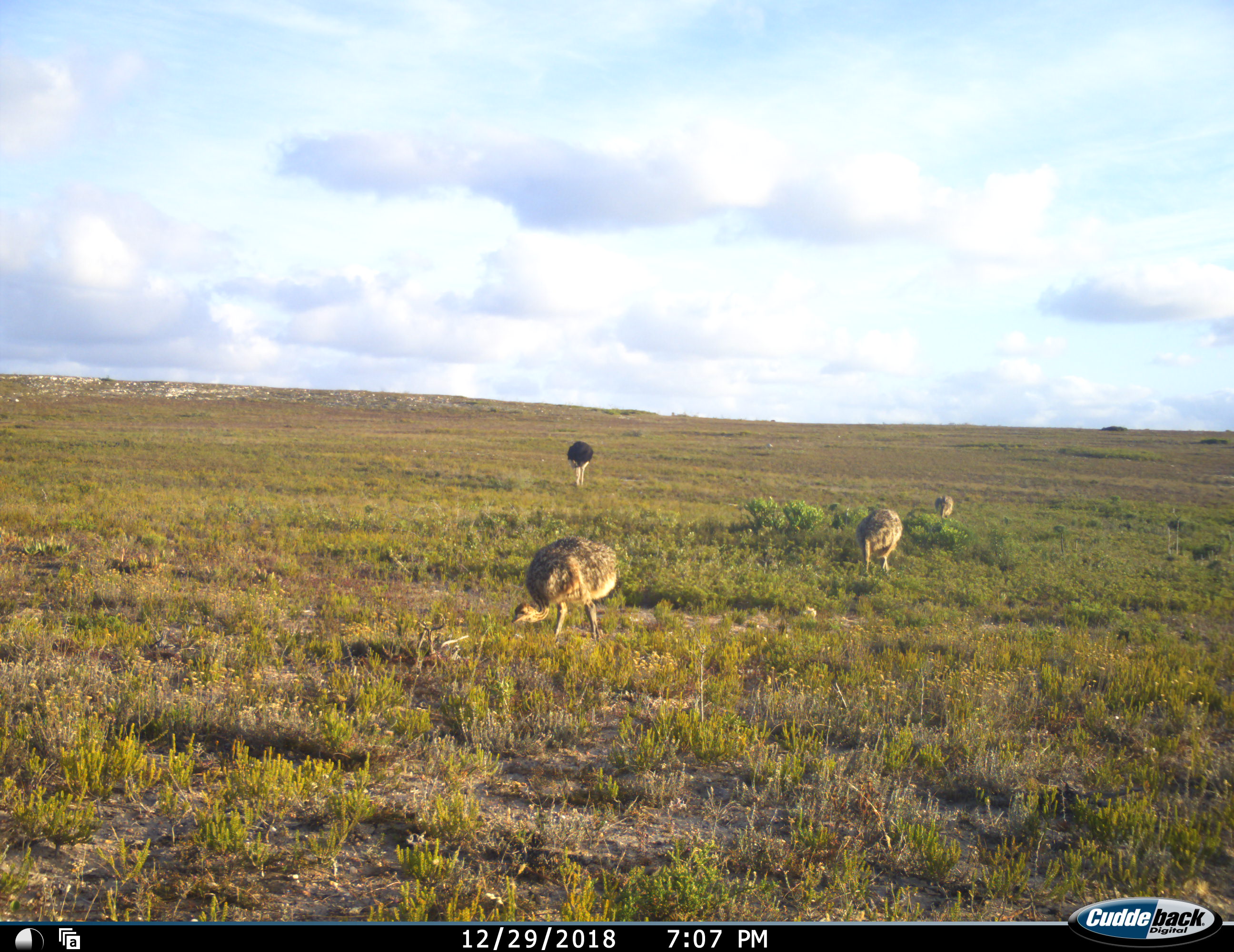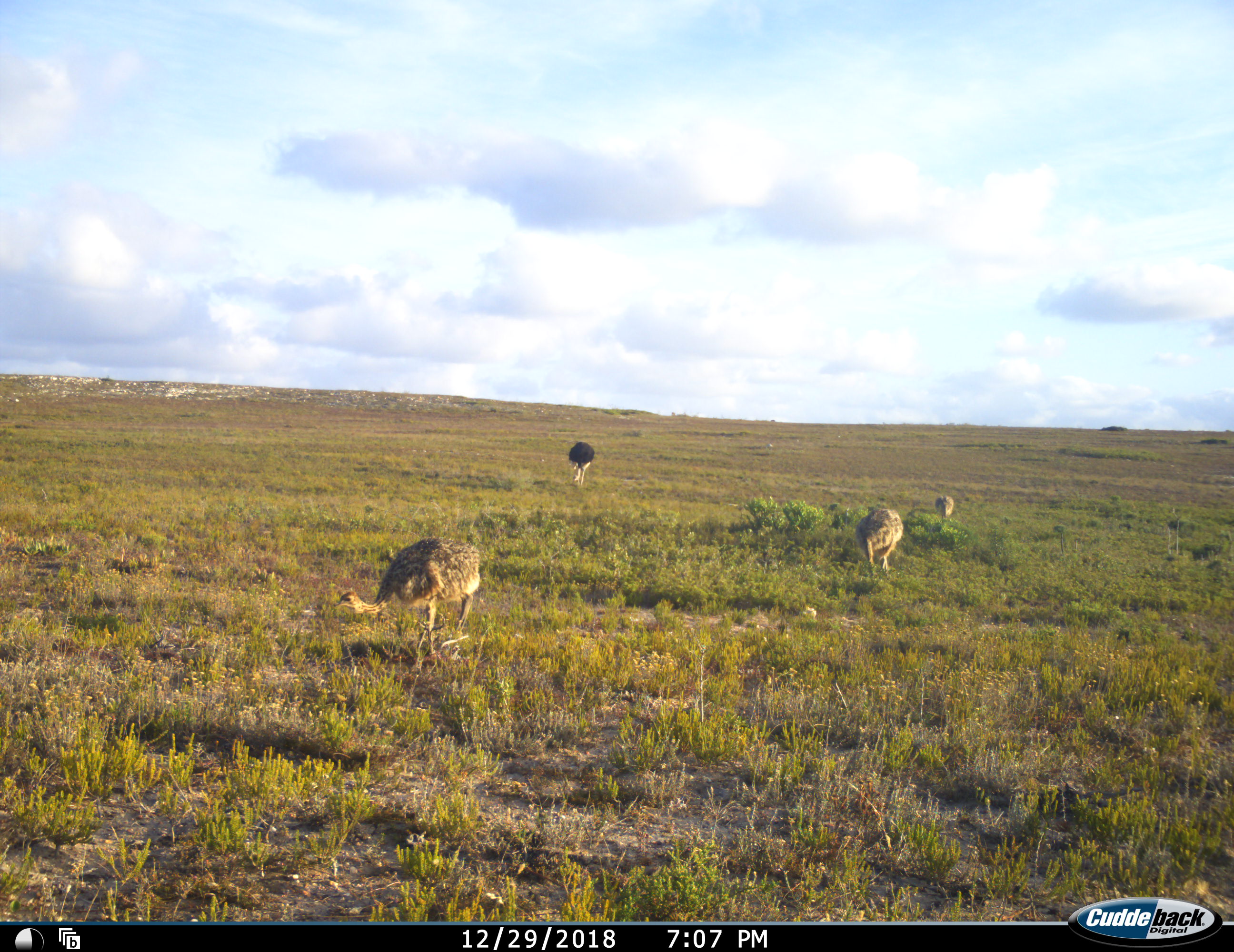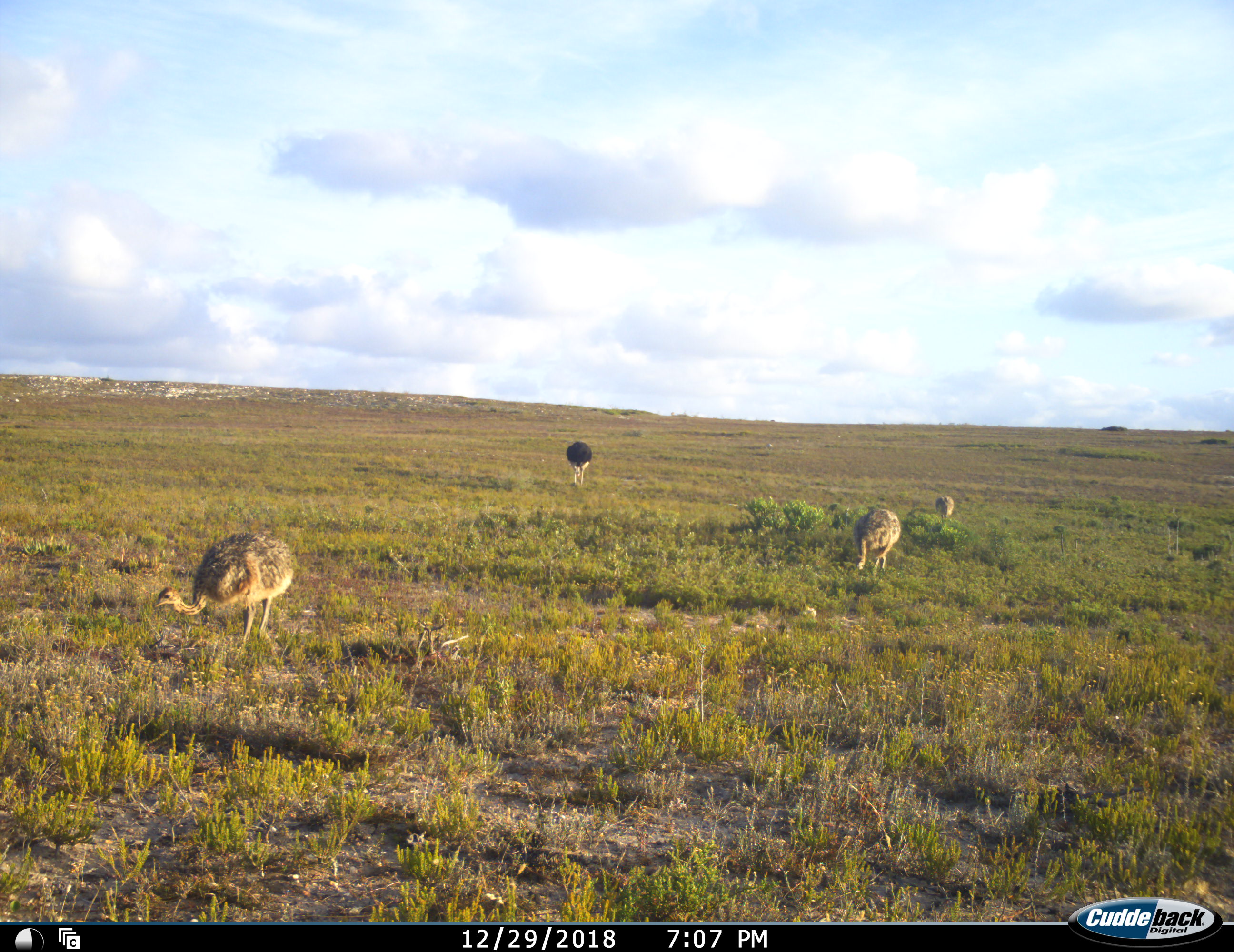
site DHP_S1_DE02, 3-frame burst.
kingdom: Animalia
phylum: Chordata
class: Aves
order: Struthioniformes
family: Struthionidae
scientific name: Struthionidae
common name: ostrich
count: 4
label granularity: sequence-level